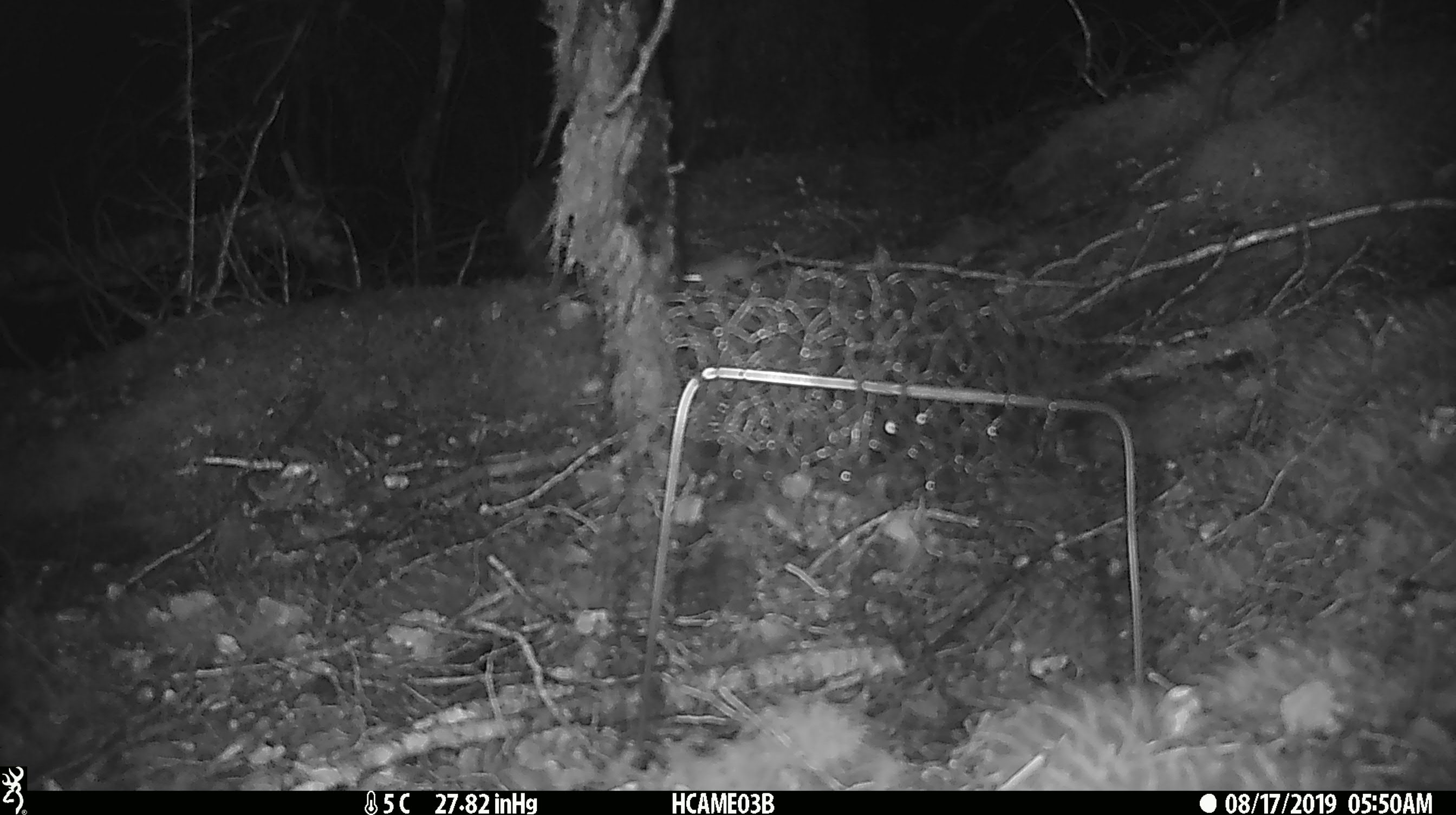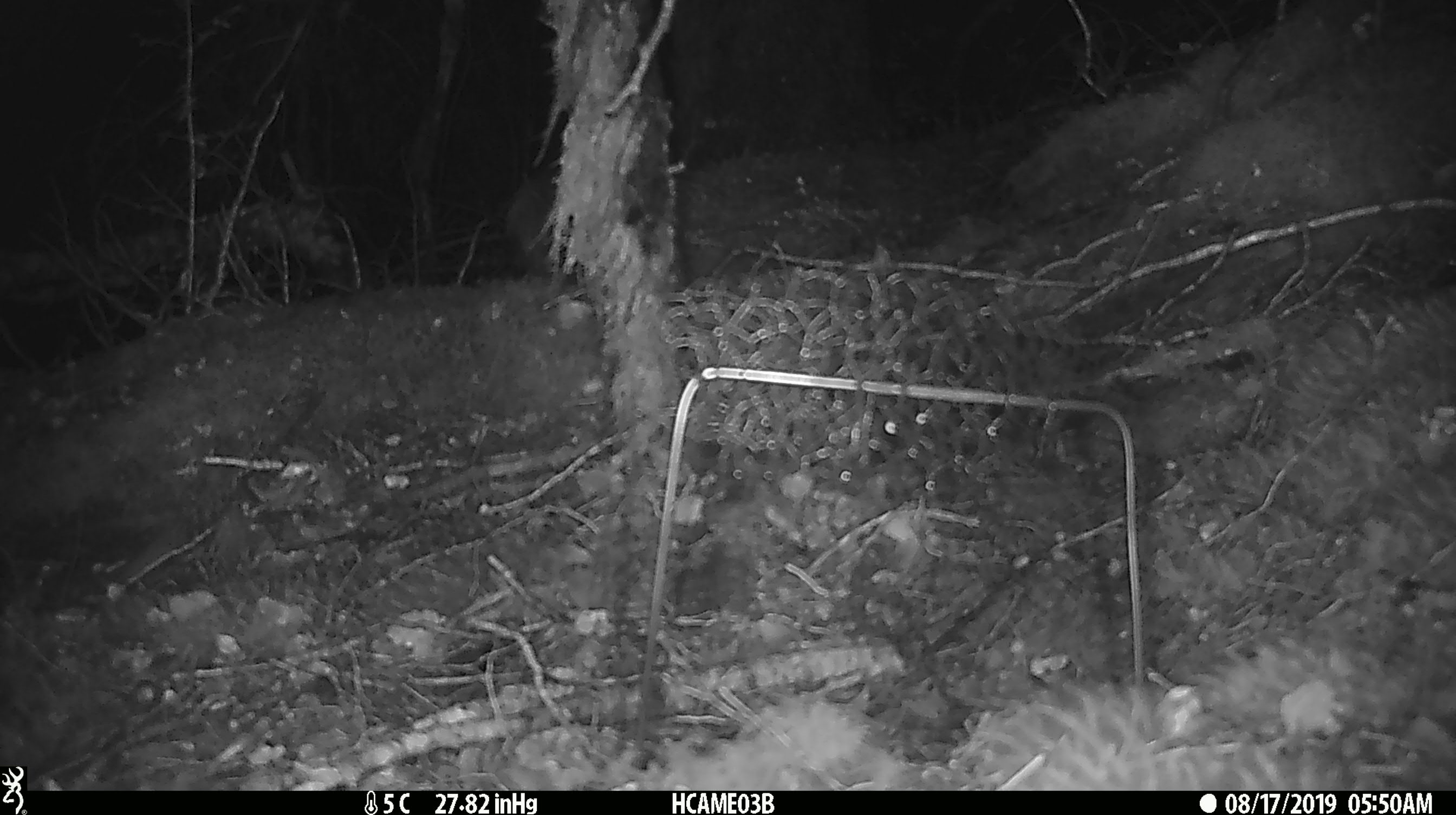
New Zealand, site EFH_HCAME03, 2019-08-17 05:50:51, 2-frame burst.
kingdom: Animalia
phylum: Chordata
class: Mammalia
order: Rodentia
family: Muridae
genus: Mus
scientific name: Mus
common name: mouse